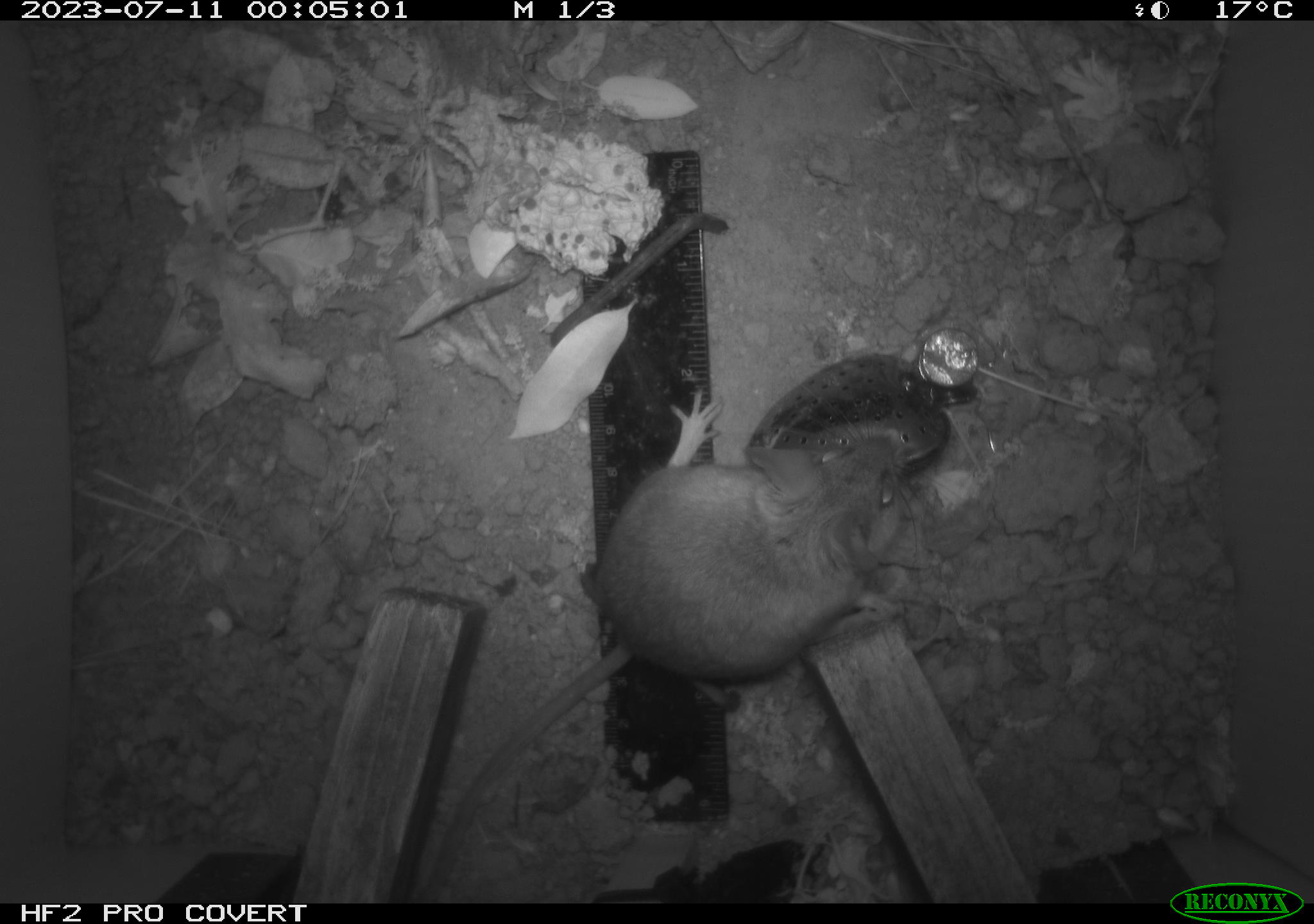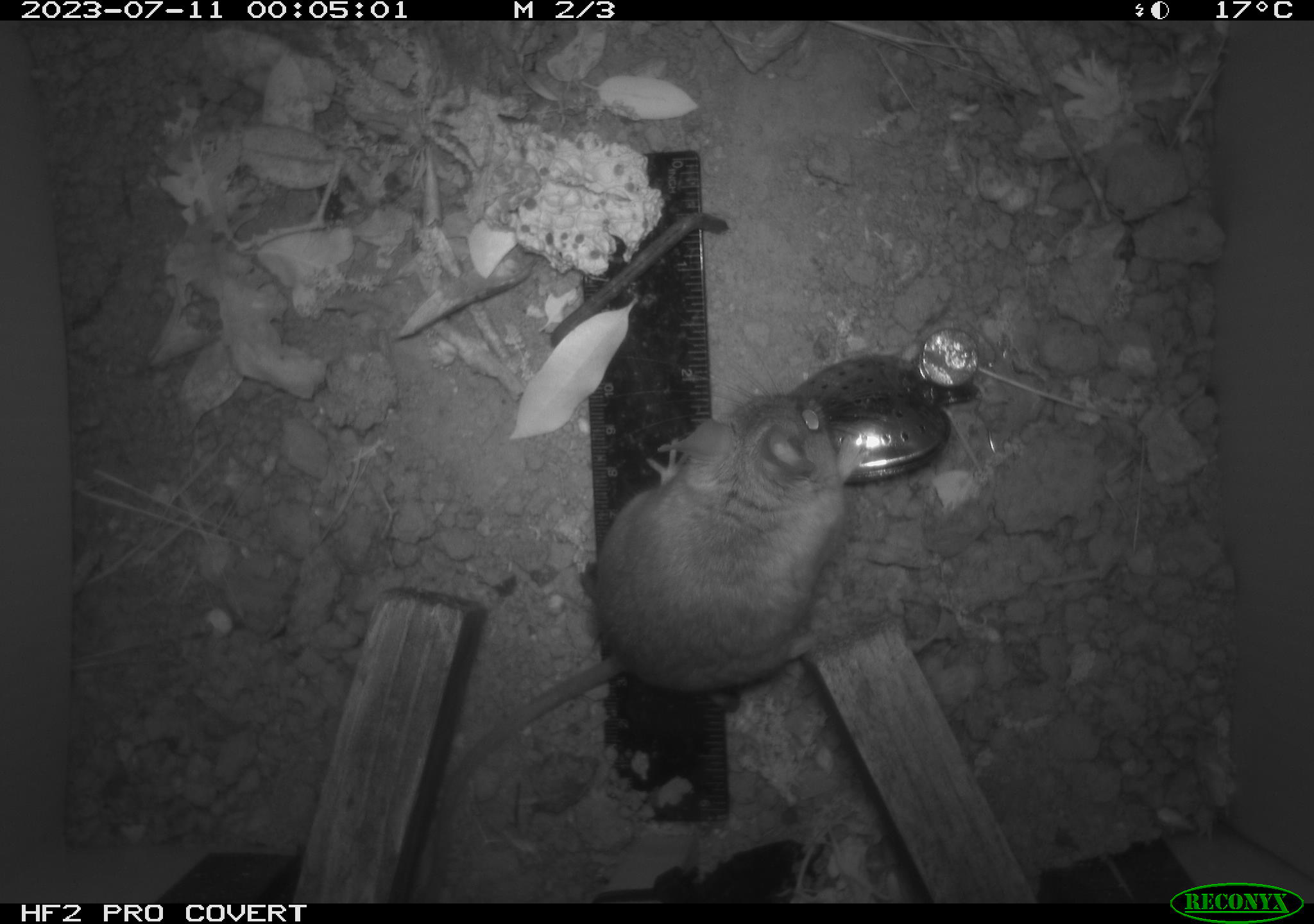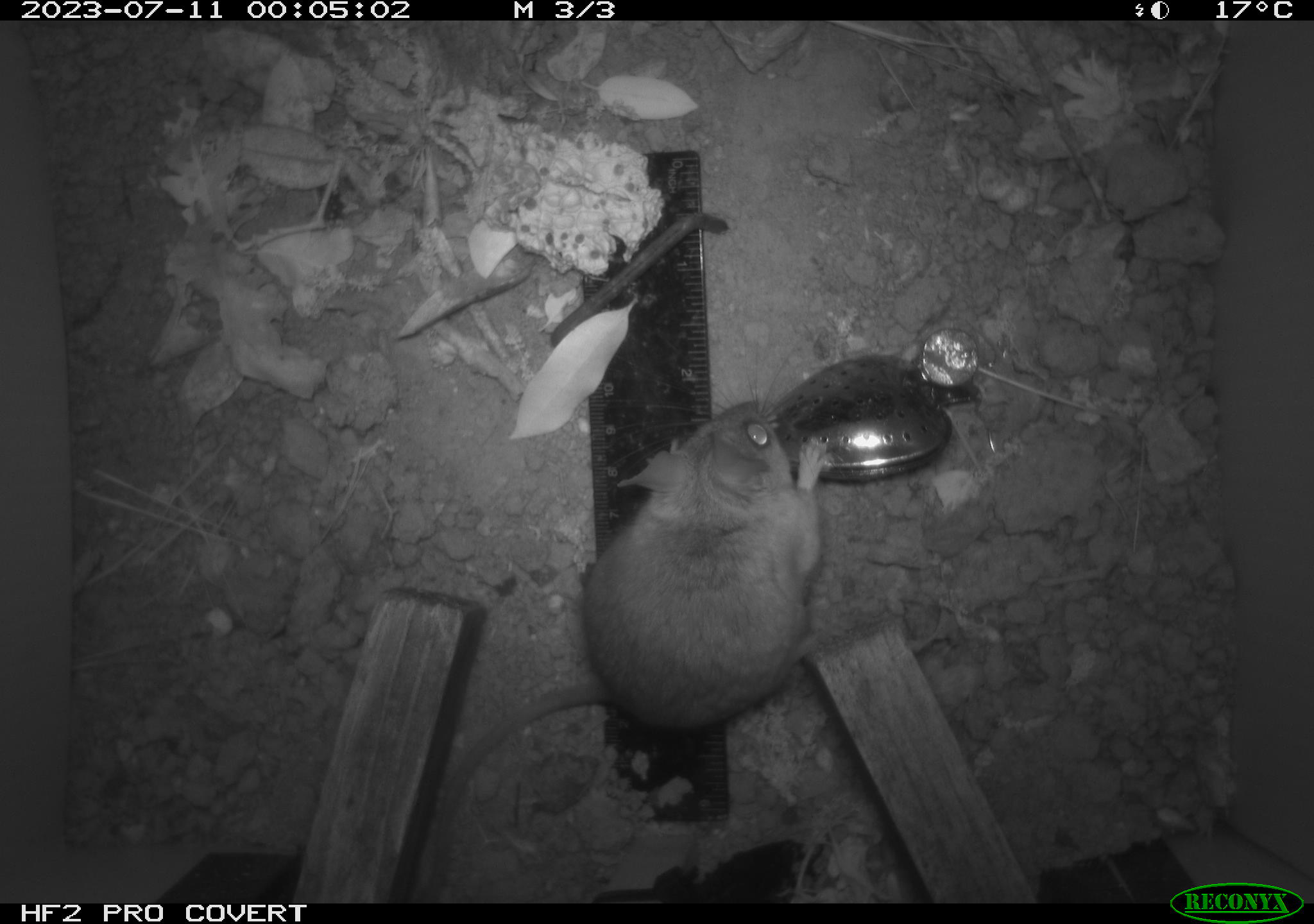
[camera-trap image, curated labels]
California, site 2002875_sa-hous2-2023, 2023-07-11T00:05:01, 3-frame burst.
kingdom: Animalia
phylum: Chordata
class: Mammalia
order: Rodentia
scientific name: Rodentia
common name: mouse species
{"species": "mouse species (Rodentia)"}